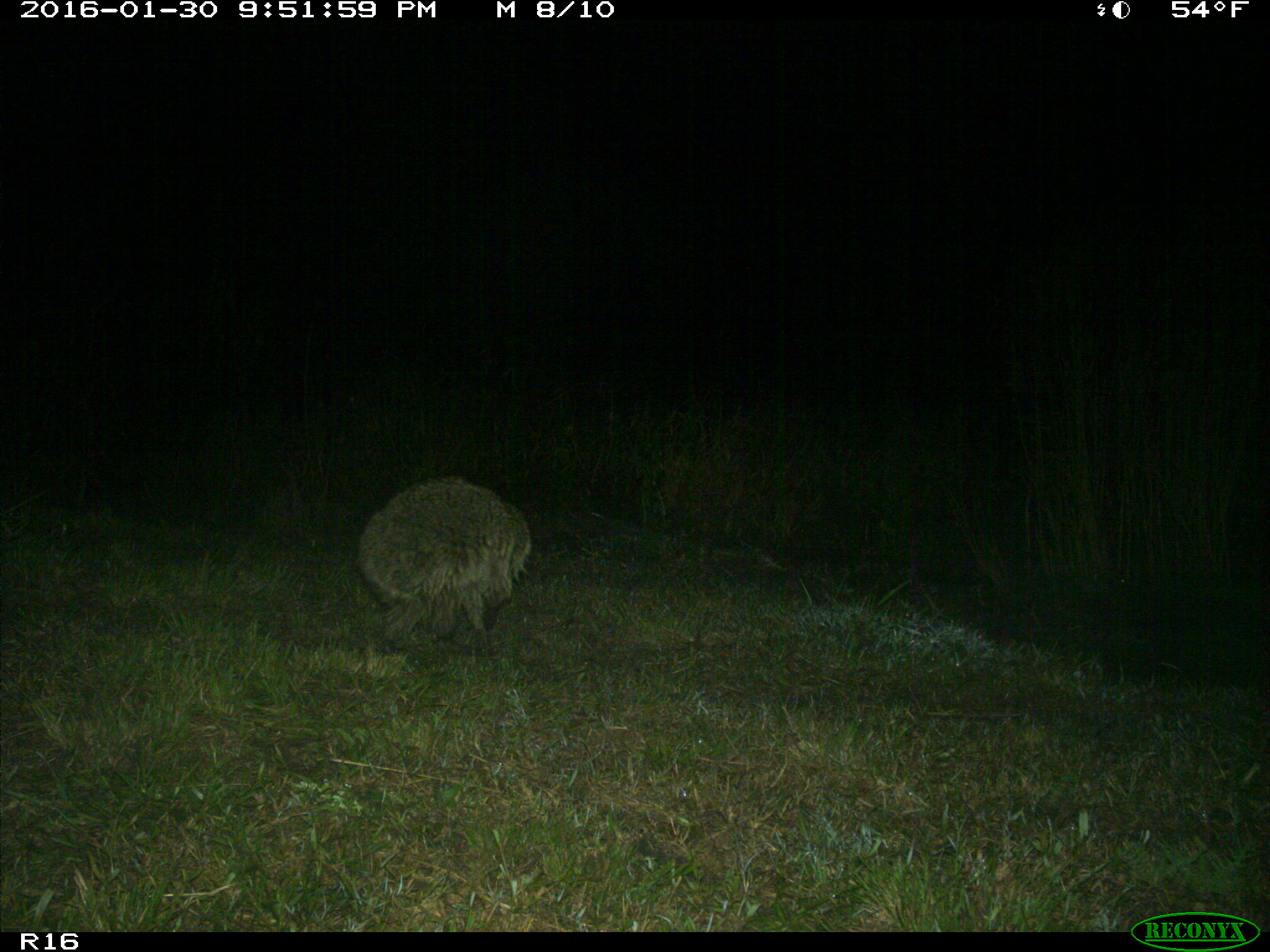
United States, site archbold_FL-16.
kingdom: Animalia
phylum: Chordata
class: Mammalia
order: Carnivora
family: Procyonidae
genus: Procyon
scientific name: Procyon lotor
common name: common raccoon